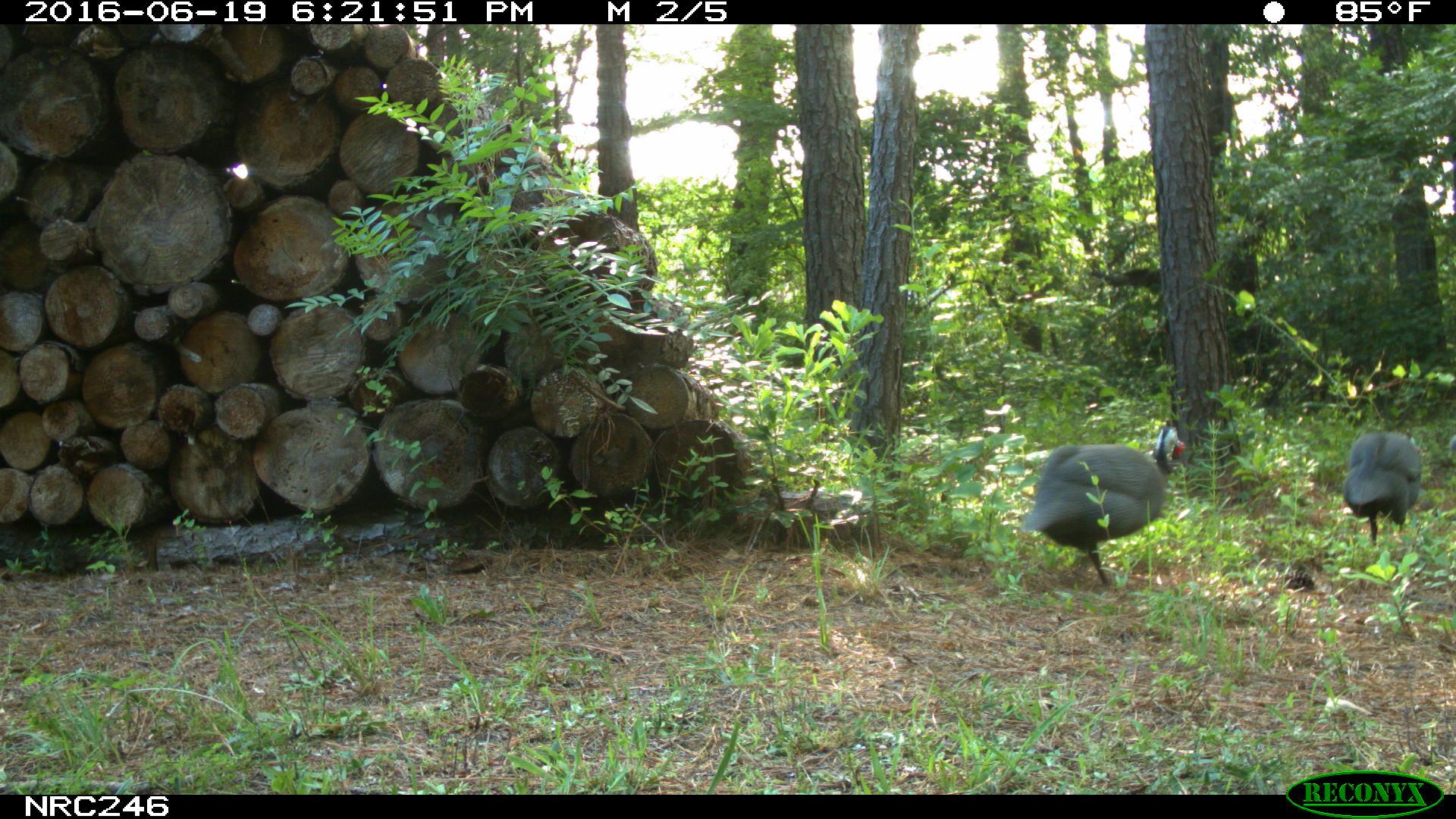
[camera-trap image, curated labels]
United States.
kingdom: Animalia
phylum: Chordata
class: Aves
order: Galliformes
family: Phasianidae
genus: Meleagris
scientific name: Meleagris gallopavo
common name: wild turkey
Wild Turkey (Meleagris gallopavo).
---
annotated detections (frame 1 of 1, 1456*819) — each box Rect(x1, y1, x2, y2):
Wild Turkey: Rect(1014, 399, 1204, 598); Rect(1338, 416, 1427, 553)